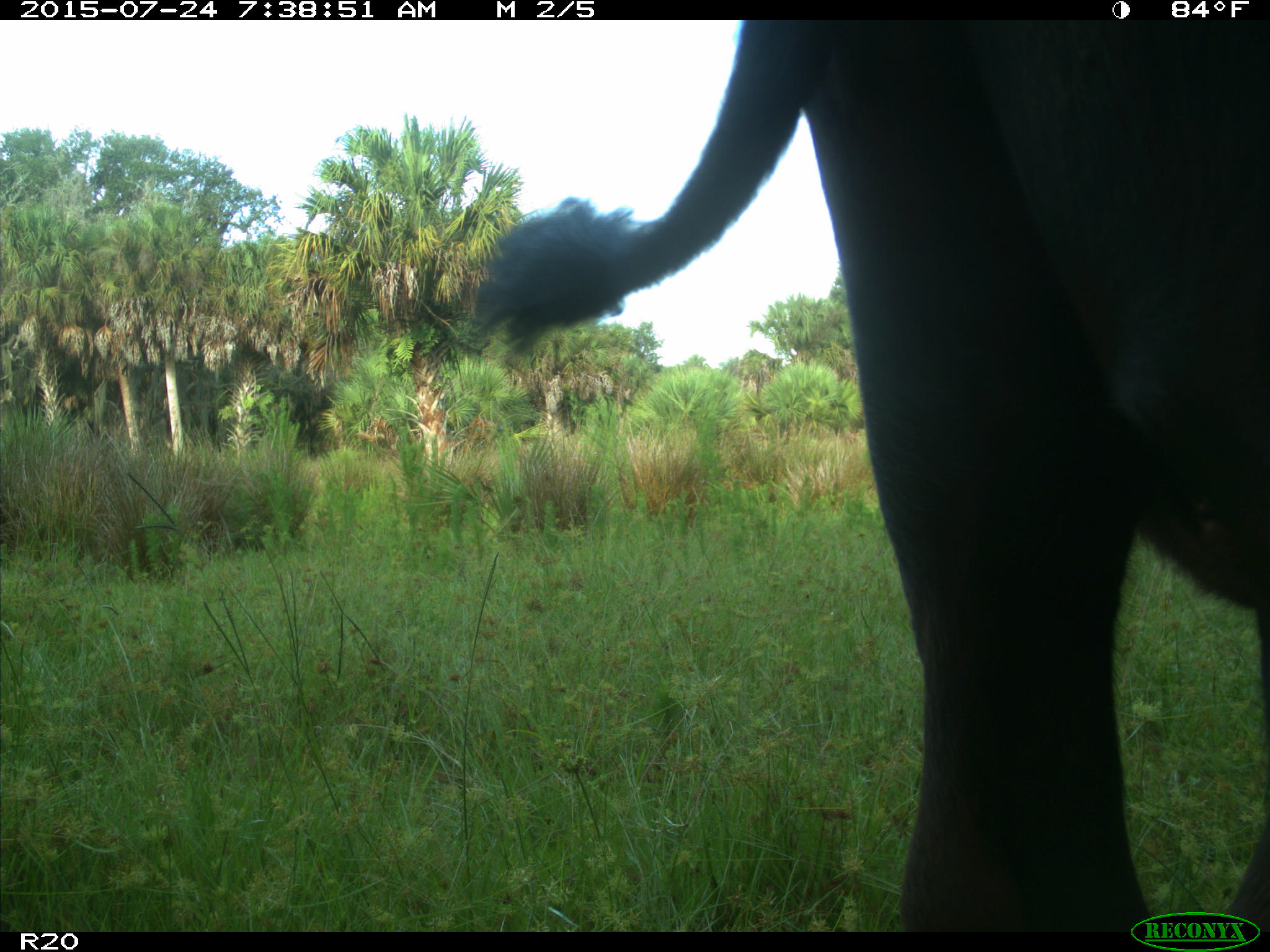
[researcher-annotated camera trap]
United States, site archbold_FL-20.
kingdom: Animalia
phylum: Chordata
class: Mammalia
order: Artiodactyla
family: Bovidae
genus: Bos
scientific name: Bos taurus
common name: domestic cow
Bos taurus (domestic cow).